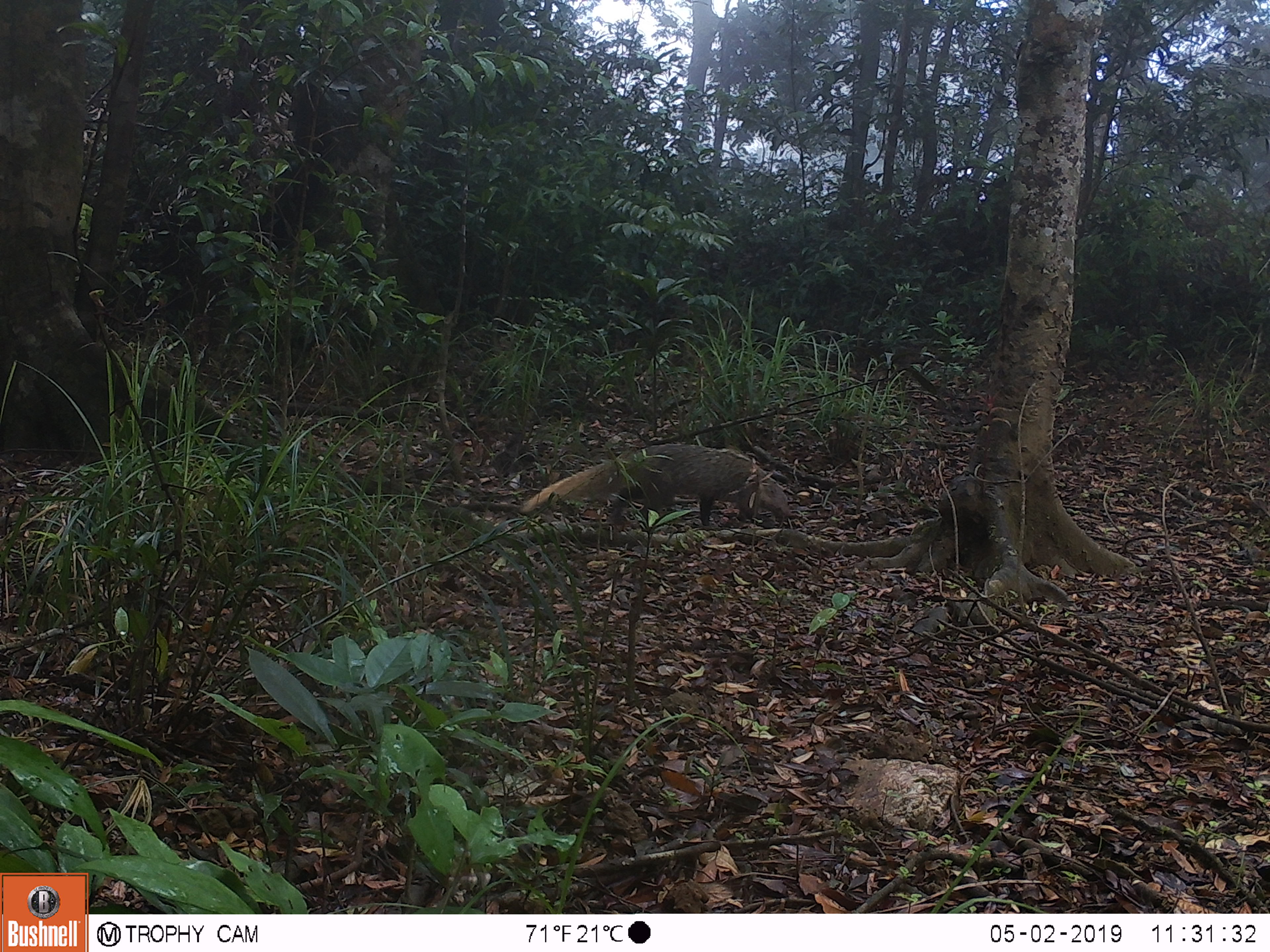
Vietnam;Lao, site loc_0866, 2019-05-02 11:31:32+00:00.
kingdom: Animalia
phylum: Chordata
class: Mammalia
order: Carnivora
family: Herpestidae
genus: Urva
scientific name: Urva urva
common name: crab-eating mongoose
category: crab eating mongoose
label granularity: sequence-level